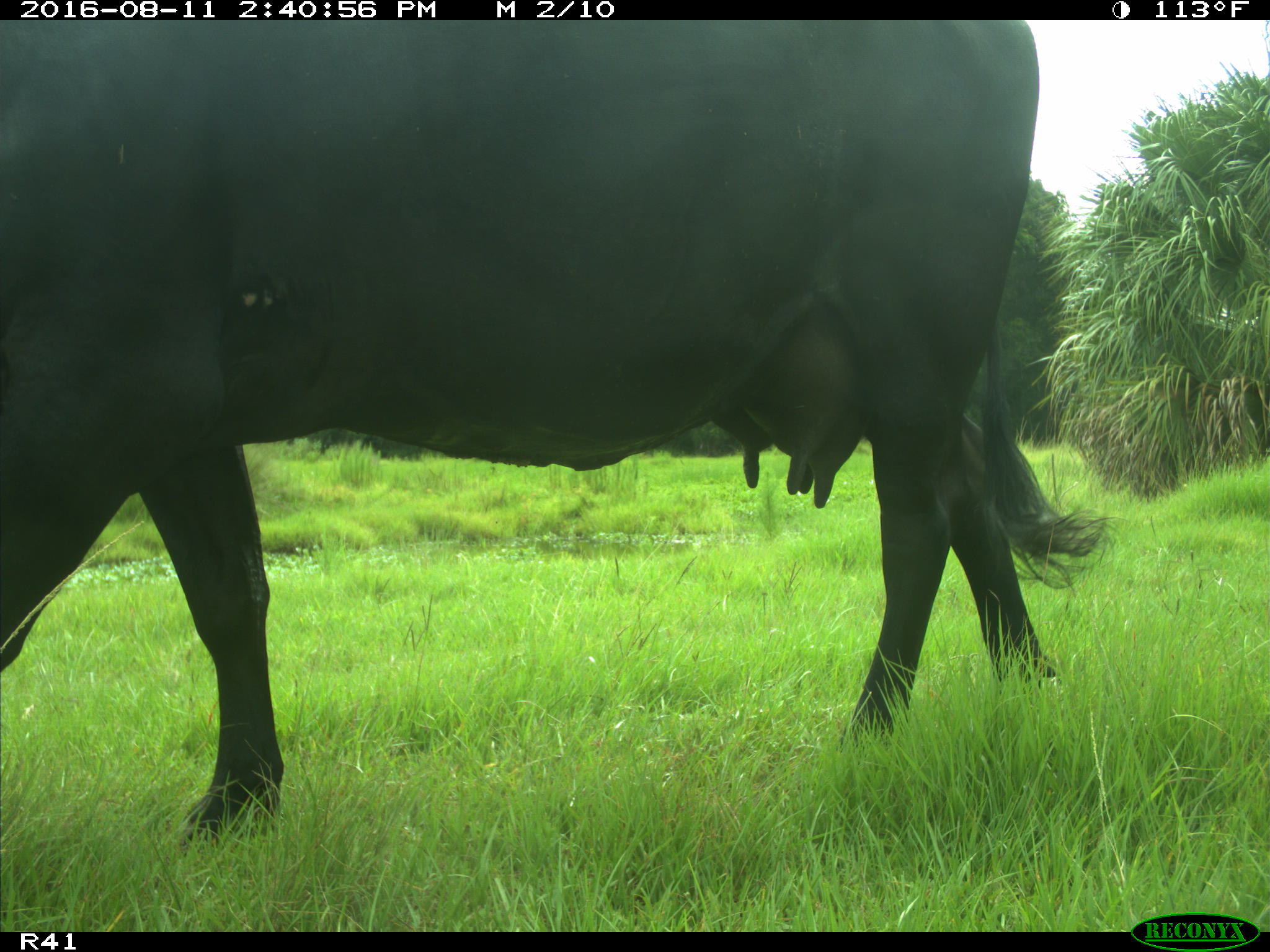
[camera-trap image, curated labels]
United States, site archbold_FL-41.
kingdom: Animalia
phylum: Chordata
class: Mammalia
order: Artiodactyla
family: Bovidae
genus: Bos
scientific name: Bos taurus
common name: domestic cow